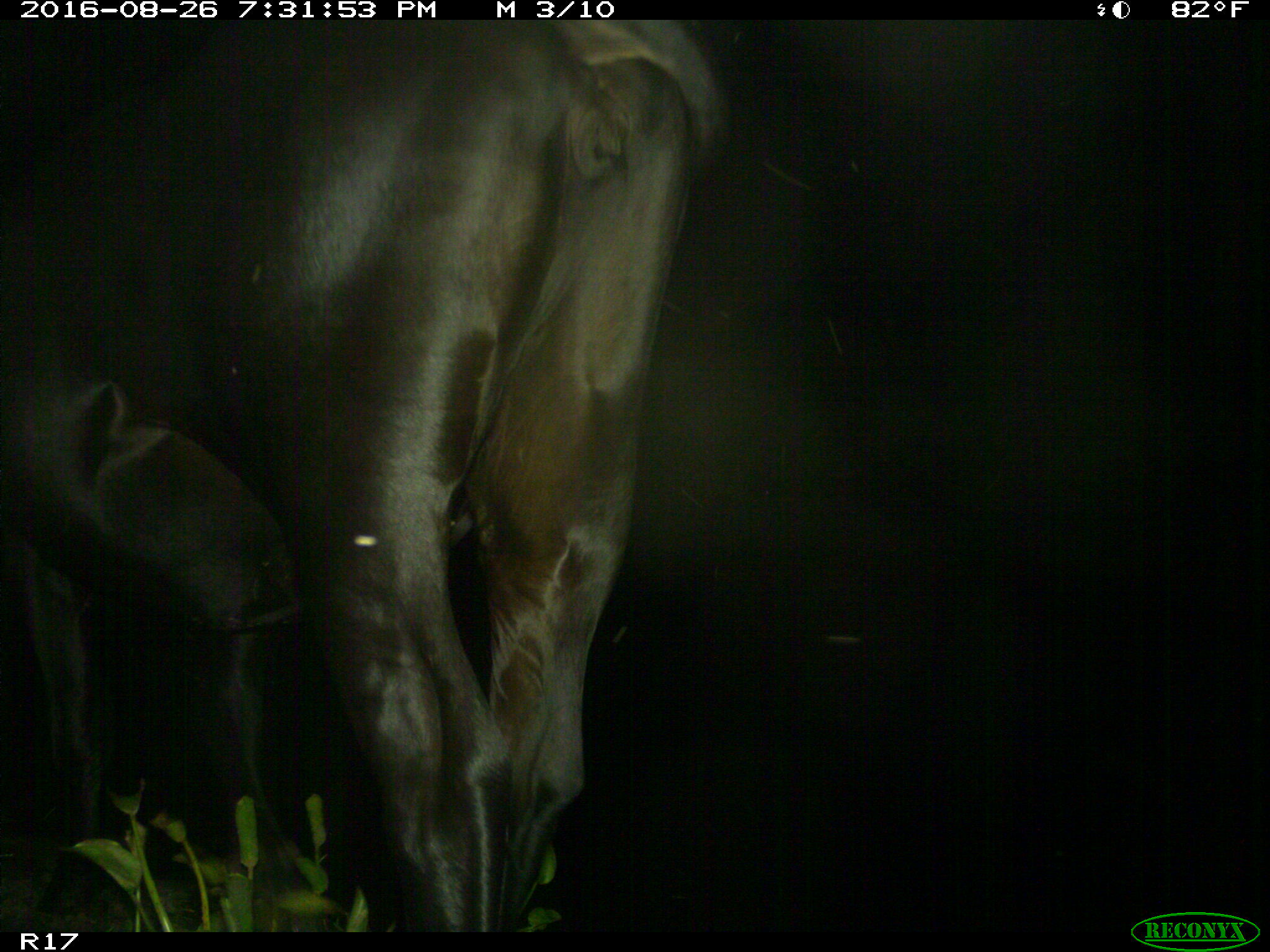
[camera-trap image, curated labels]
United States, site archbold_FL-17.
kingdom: Animalia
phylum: Chordata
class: Mammalia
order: Artiodactyla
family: Bovidae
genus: Bos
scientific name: Bos taurus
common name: domestic cow